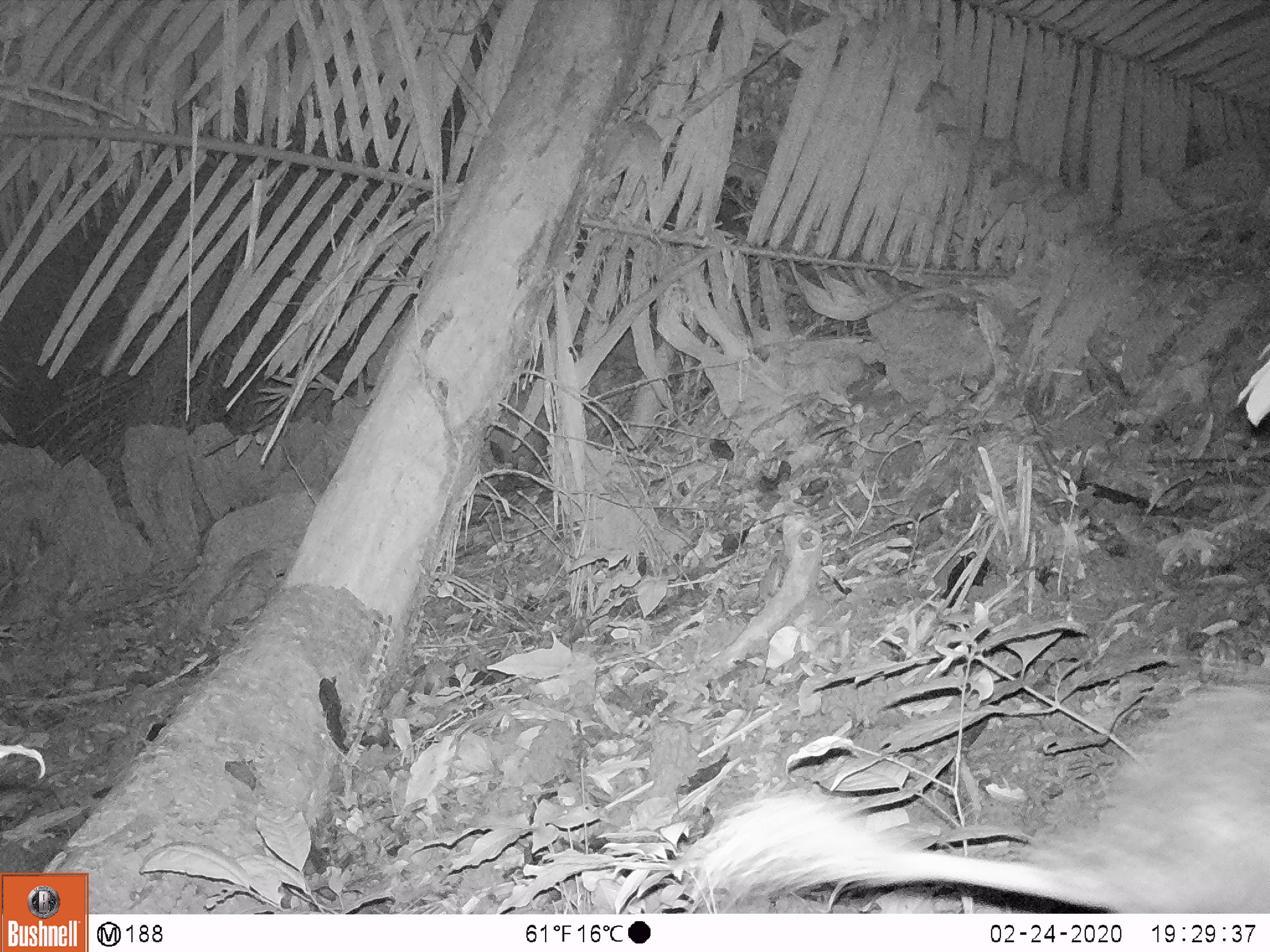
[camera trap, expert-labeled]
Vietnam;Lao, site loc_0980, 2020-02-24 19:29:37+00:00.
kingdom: Animalia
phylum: Chordata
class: Mammalia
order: Rodentia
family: Hystricidae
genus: Atherurus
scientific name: Atherurus macrourus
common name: asiatic brush-tailed porcupine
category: asiatic brush tailed porcupine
Asiatic brush tailed porcupine (asiatic brush-tailed porcupine) (Atherurus macrourus). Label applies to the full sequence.